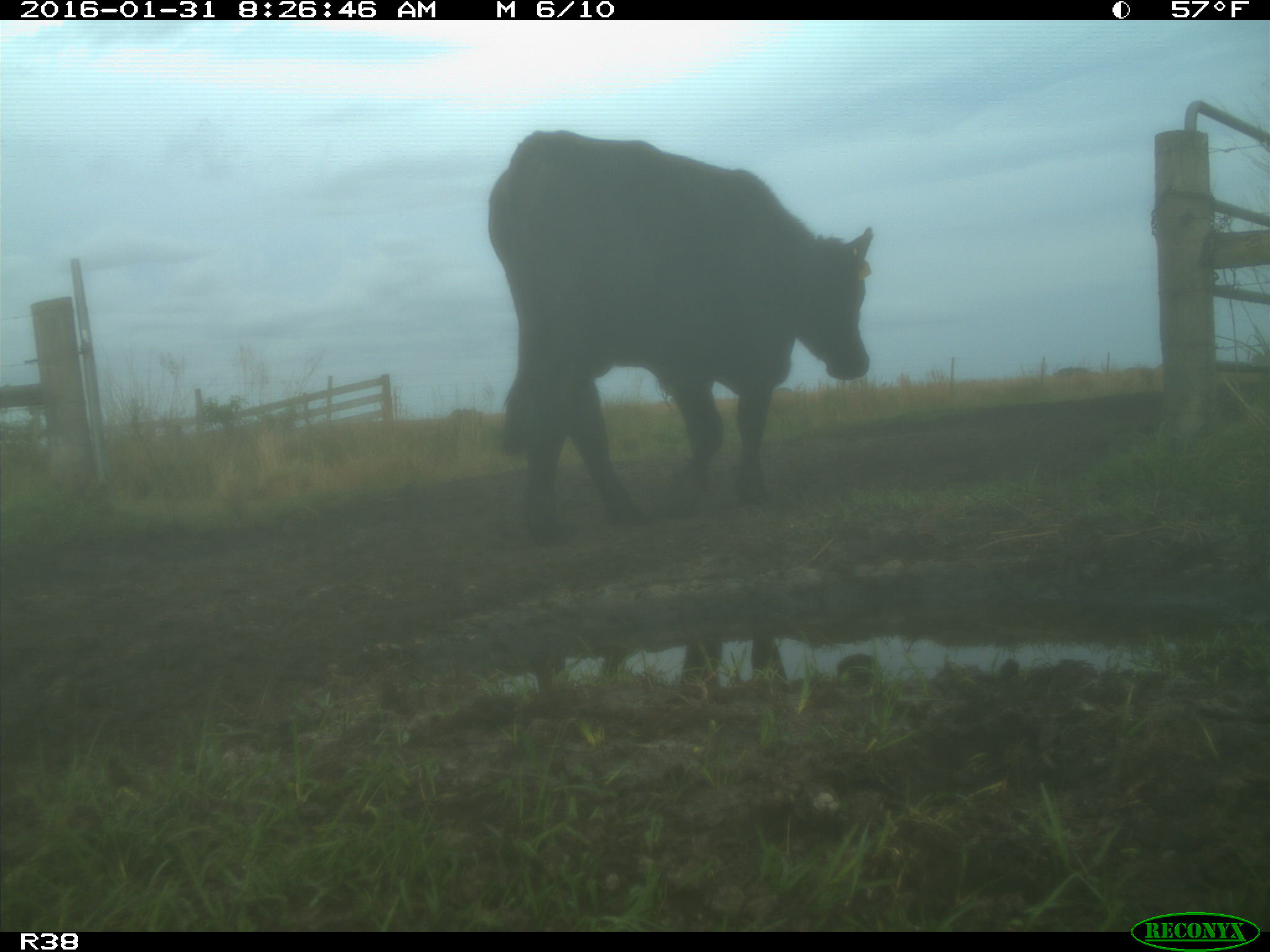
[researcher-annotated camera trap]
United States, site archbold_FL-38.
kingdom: Animalia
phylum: Chordata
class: Mammalia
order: Artiodactyla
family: Bovidae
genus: Bos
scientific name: Bos taurus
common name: domestic cow